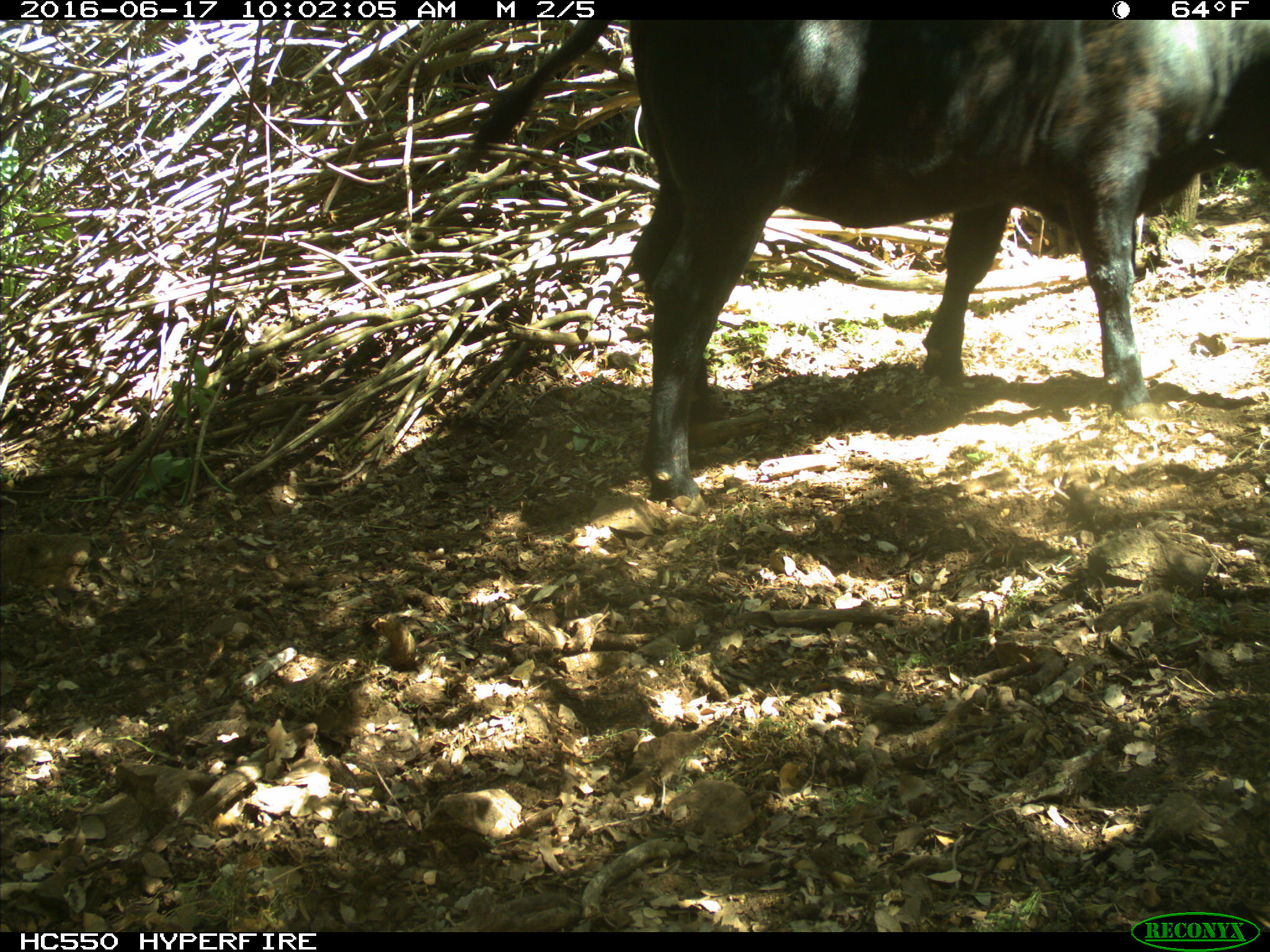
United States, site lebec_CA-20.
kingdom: Animalia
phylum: Chordata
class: Mammalia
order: Artiodactyla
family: Bovidae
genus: Bos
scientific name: Bos taurus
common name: domestic cow